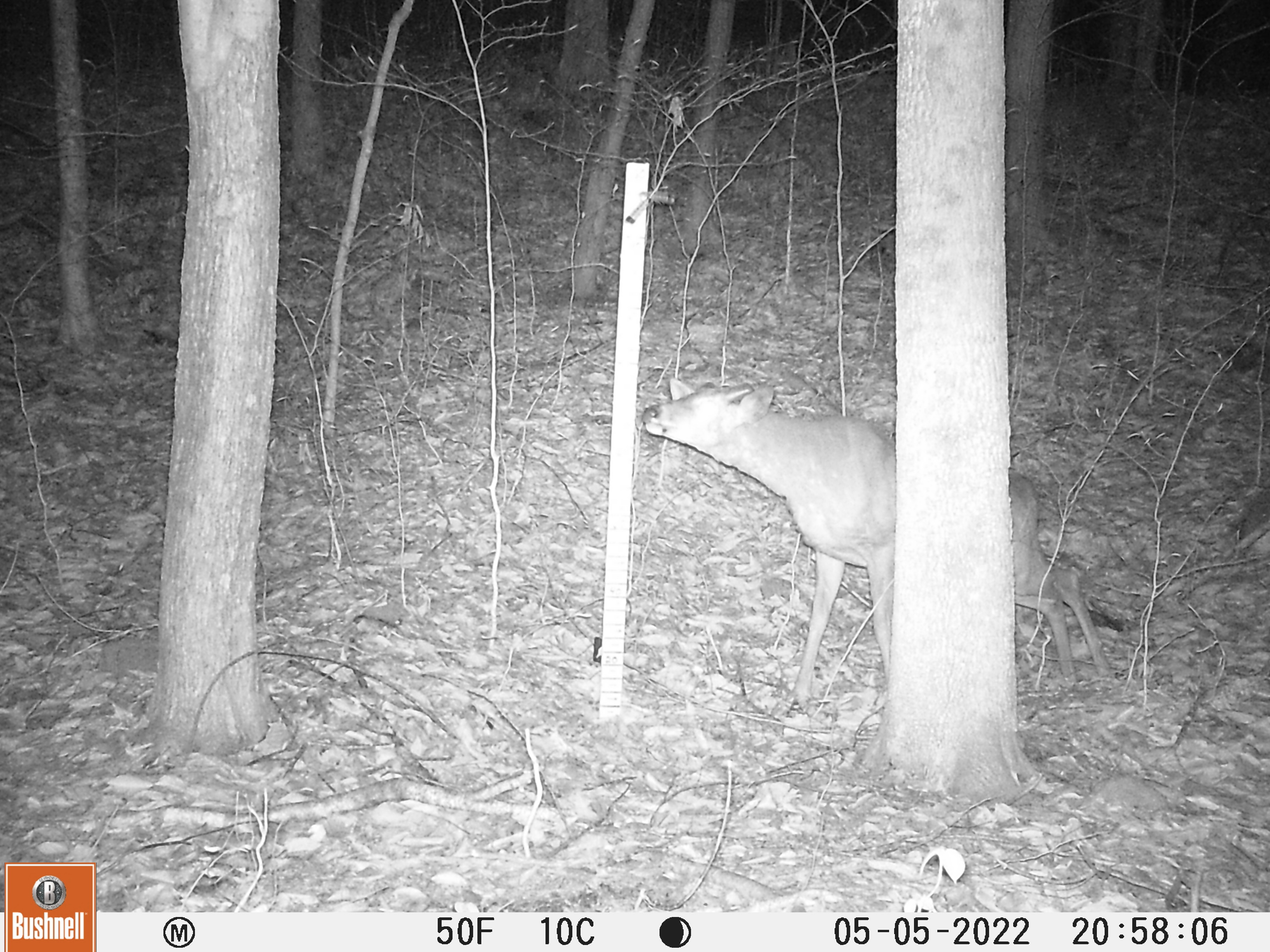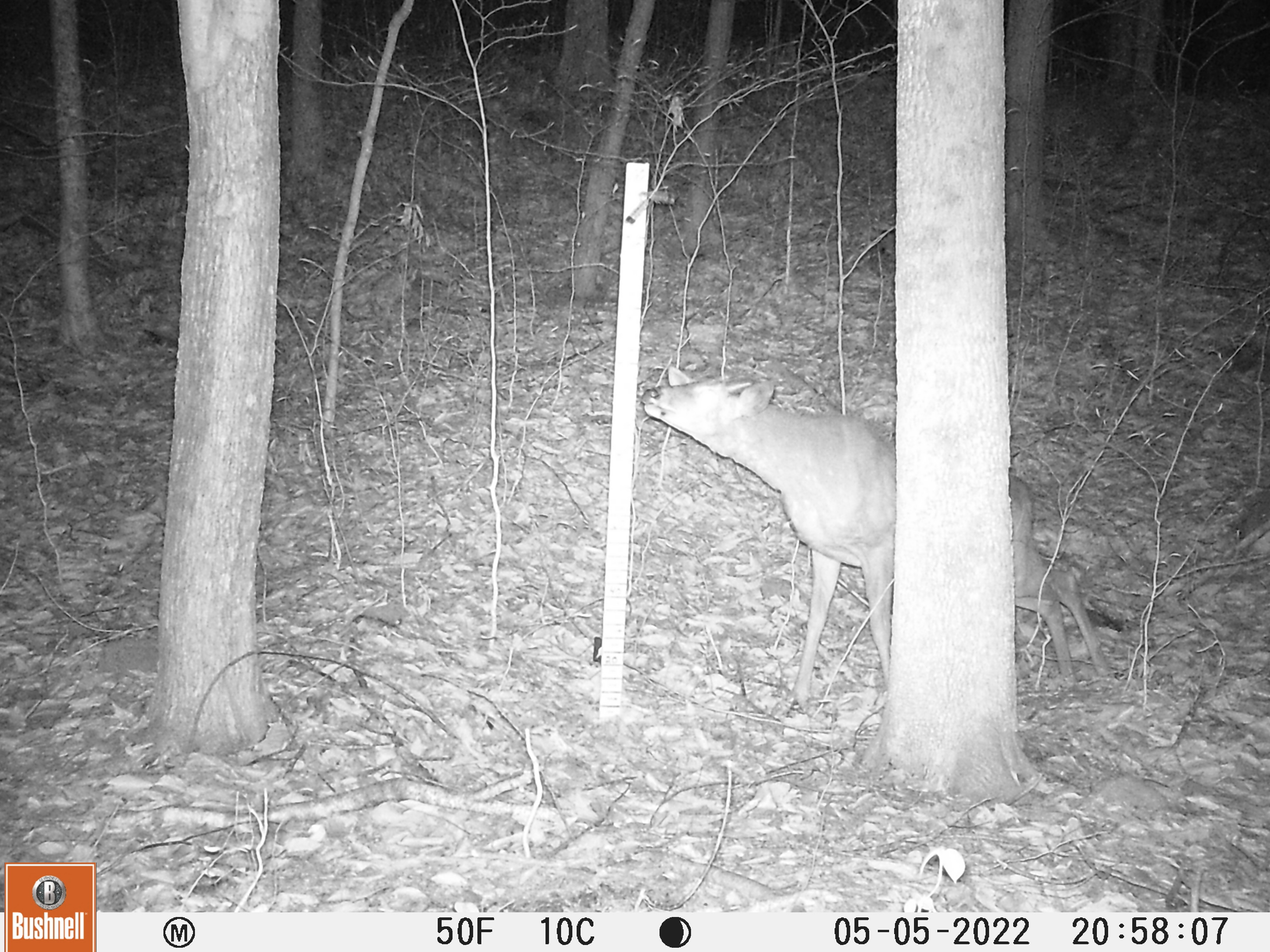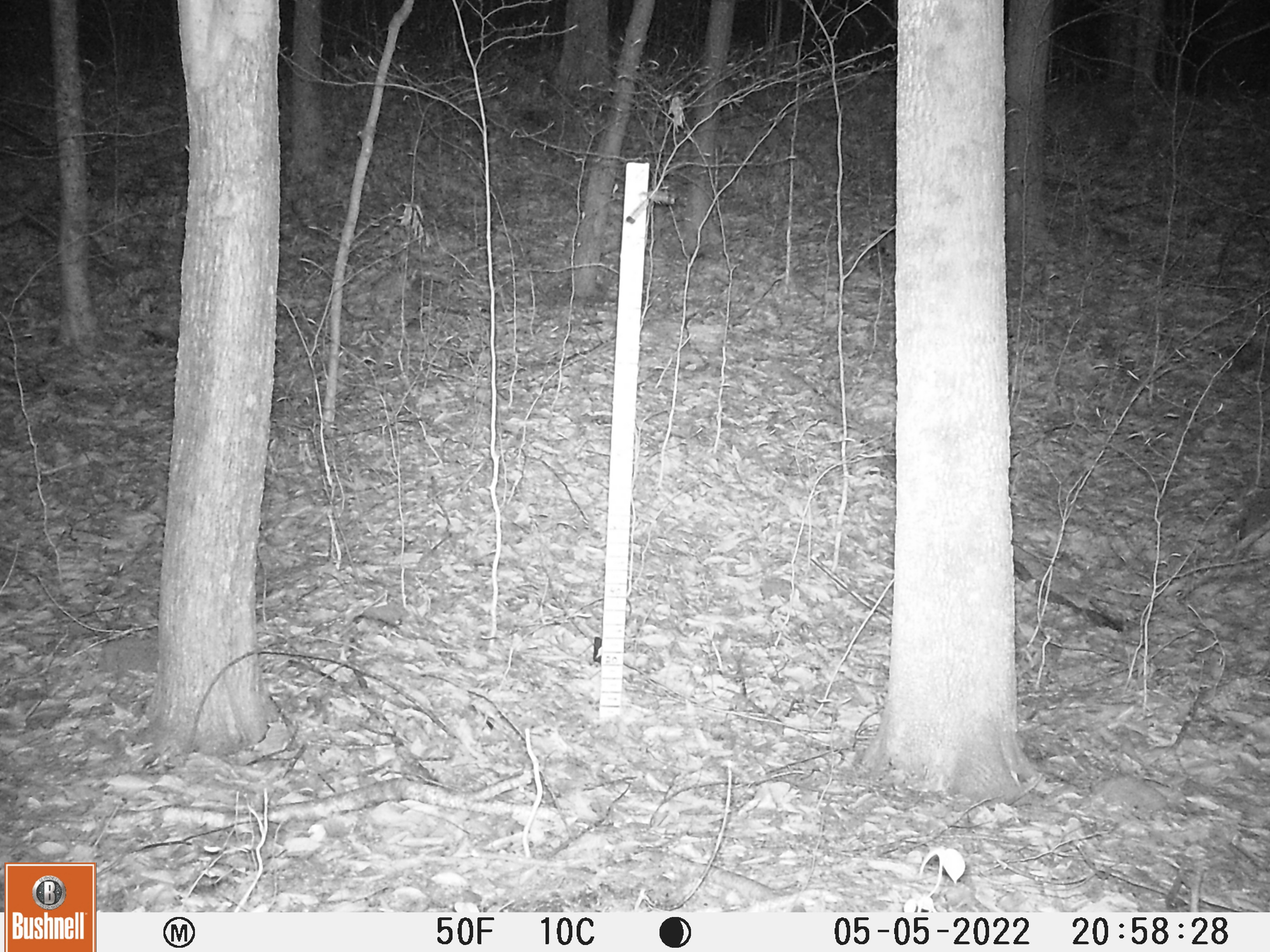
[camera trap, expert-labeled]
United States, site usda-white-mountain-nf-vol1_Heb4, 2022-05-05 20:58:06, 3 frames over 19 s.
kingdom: Animalia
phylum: Chordata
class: Mammalia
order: Artiodactyla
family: Cervidae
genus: Odocoileus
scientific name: Odocoileus virginianus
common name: white-tailed deer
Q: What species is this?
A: White-tailed deer (Odocoileus virginianus).